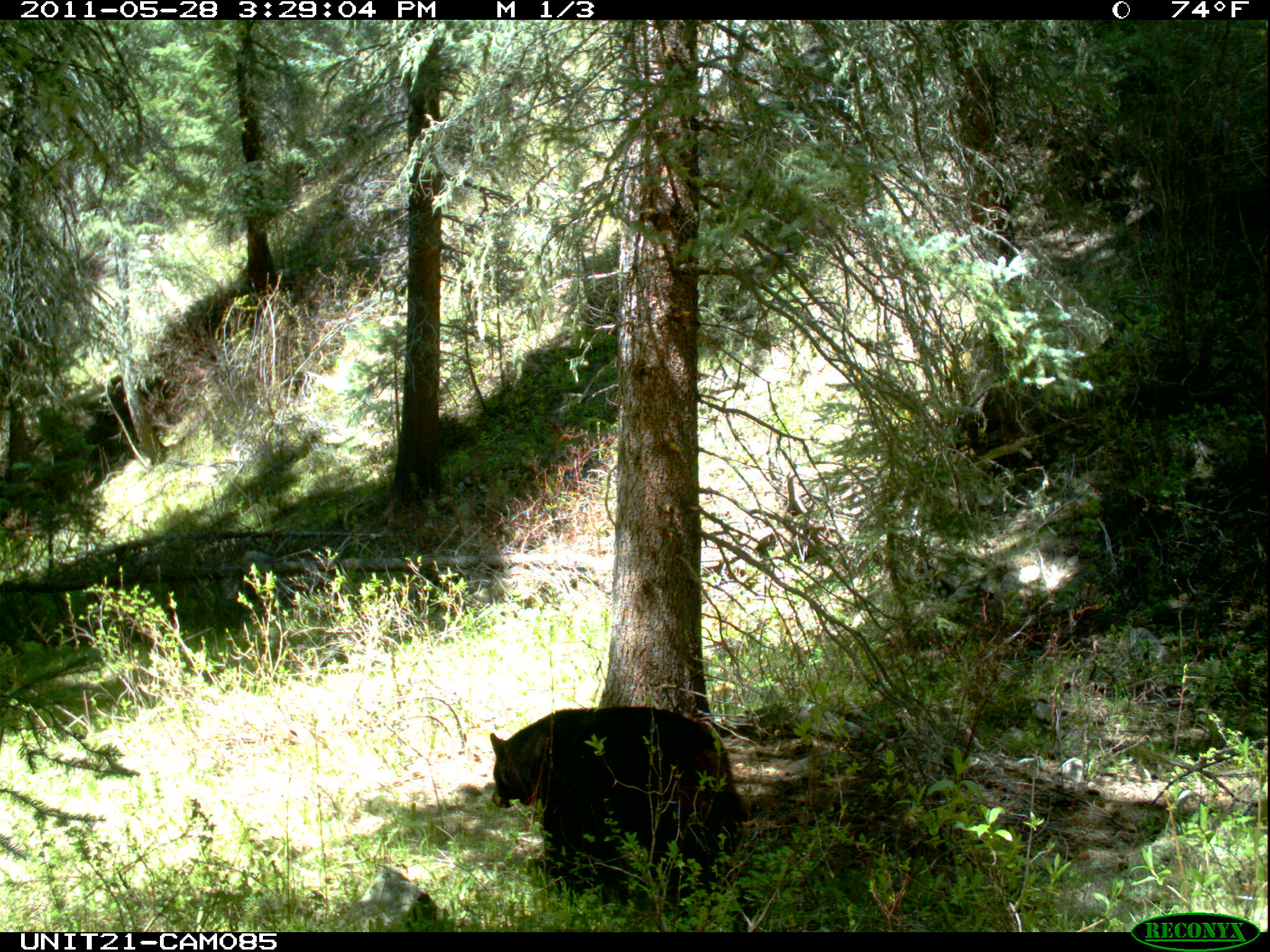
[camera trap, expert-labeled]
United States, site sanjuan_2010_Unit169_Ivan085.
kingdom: Animalia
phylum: Chordata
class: Mammalia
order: Carnivora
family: Ursidae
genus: Ursus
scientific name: Ursus americanus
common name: american black bear